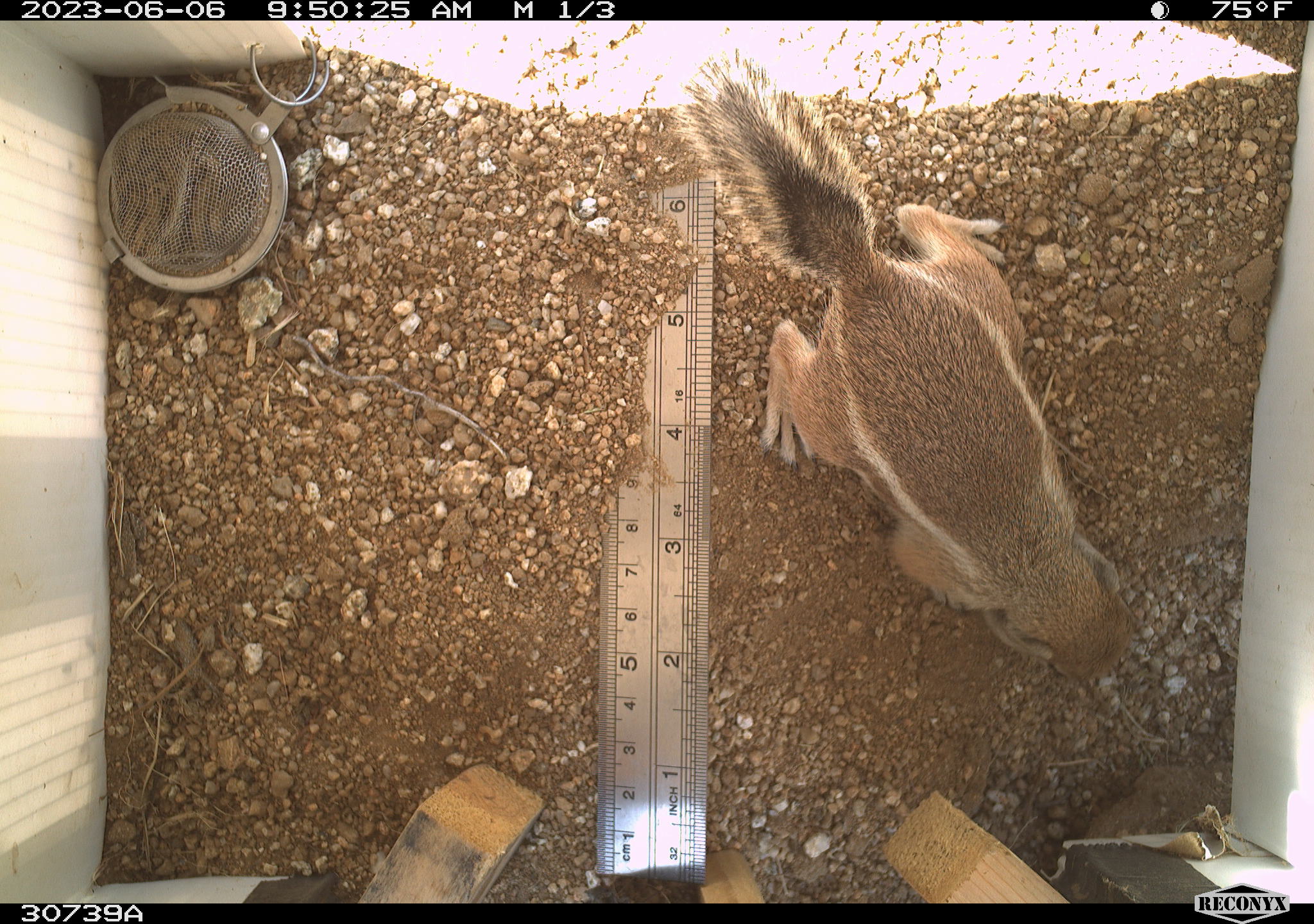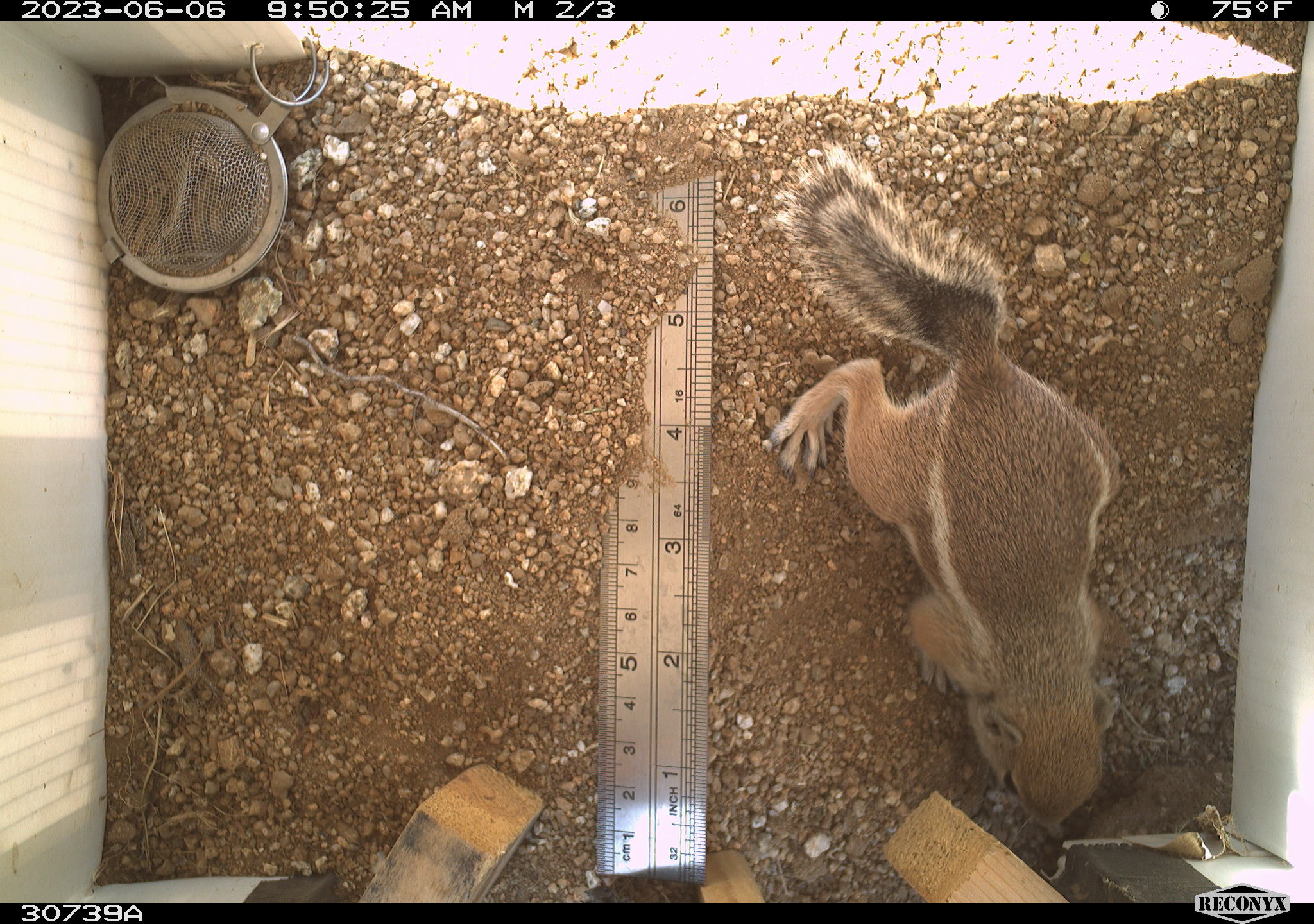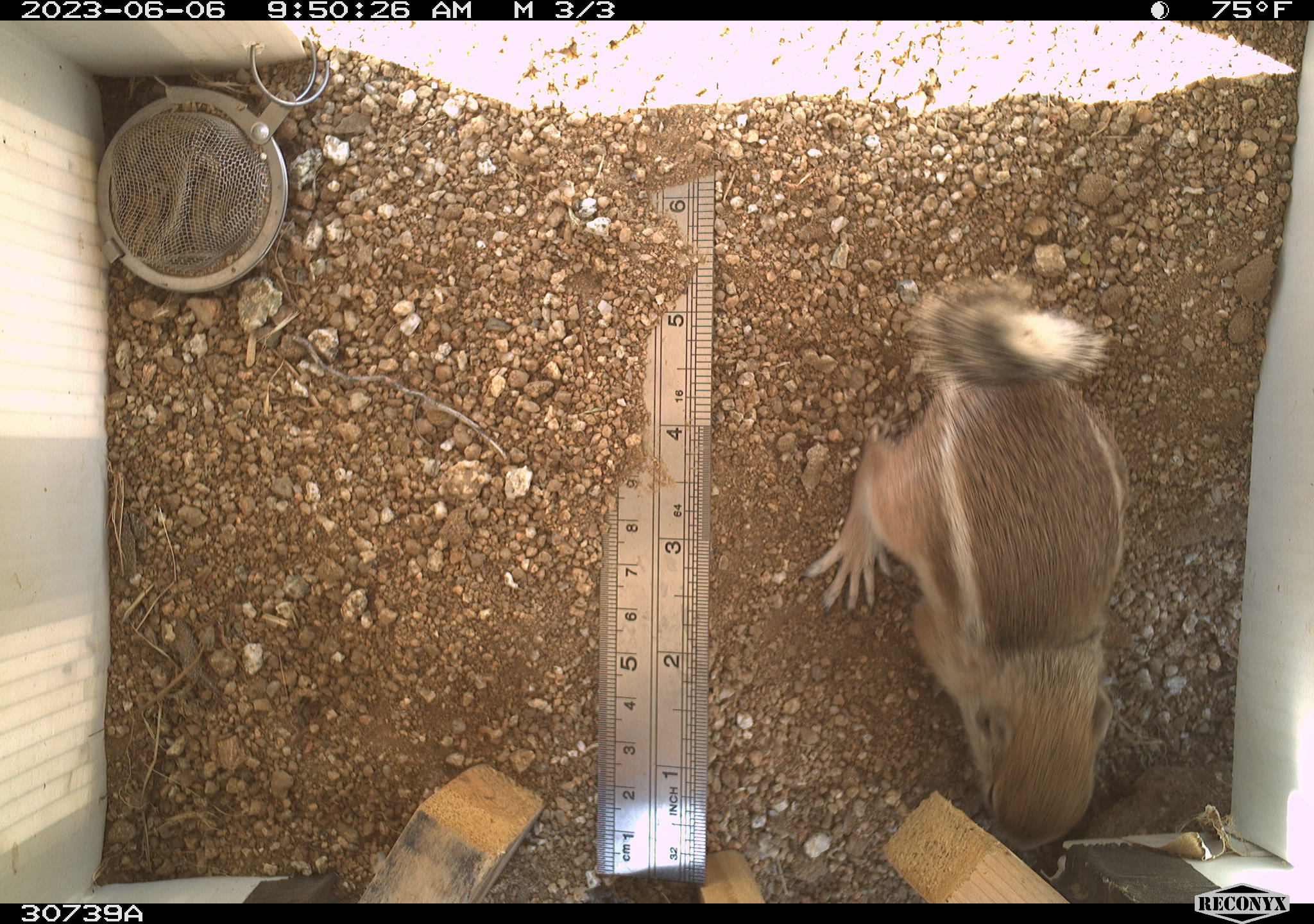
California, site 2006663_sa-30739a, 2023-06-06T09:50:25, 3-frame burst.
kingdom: Animalia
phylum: Chordata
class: Mammalia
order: Rodentia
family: Sciuridae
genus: Ammospermophilus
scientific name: Ammospermophilus leucurus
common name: white-tailed antelope squirrel